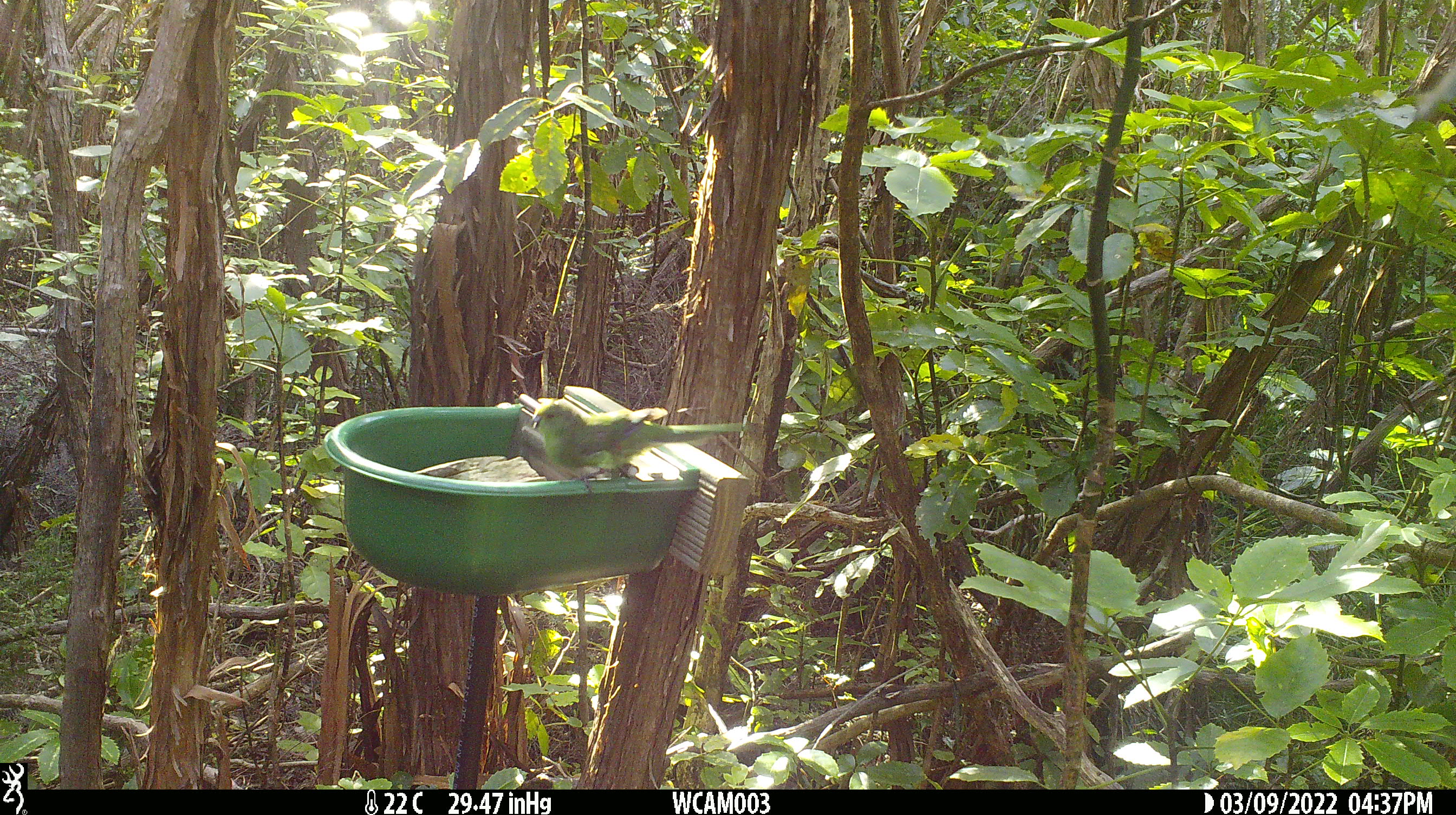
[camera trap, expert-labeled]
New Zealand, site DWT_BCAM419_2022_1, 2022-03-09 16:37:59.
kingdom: Animalia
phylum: Chordata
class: Aves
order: Psittaciformes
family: Psittaculidae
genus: Cyanoramphus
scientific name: Cyanoramphus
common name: parakeet